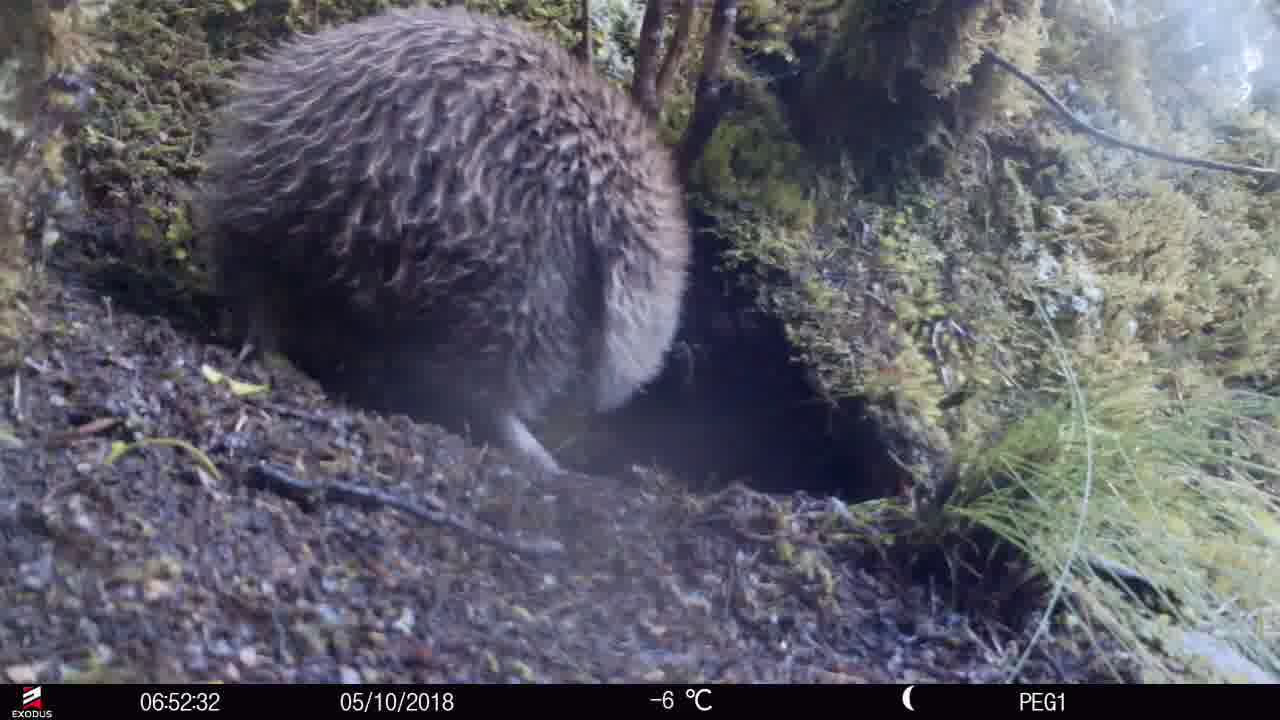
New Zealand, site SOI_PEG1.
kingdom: Animalia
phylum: Chordata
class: Aves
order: Apterygiformes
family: Apterygidae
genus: Apteryx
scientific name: Apteryx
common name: kiwi